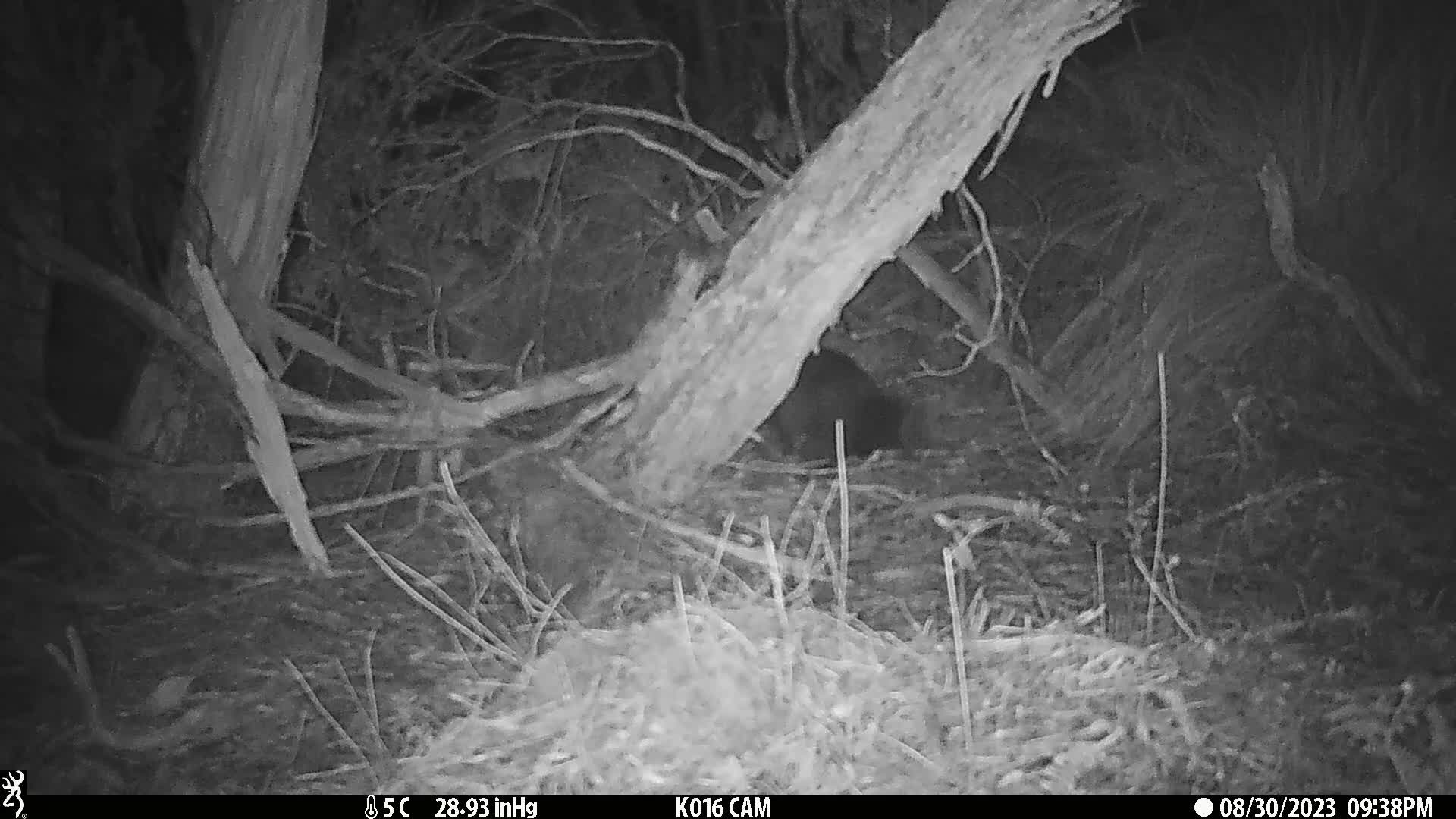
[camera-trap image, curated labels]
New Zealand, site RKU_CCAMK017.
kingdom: Animalia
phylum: Chordata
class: Mammalia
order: Diprotodontia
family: Phalangeridae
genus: Trichosurus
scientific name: Trichosurus vulpecula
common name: common brushtail possum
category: possum